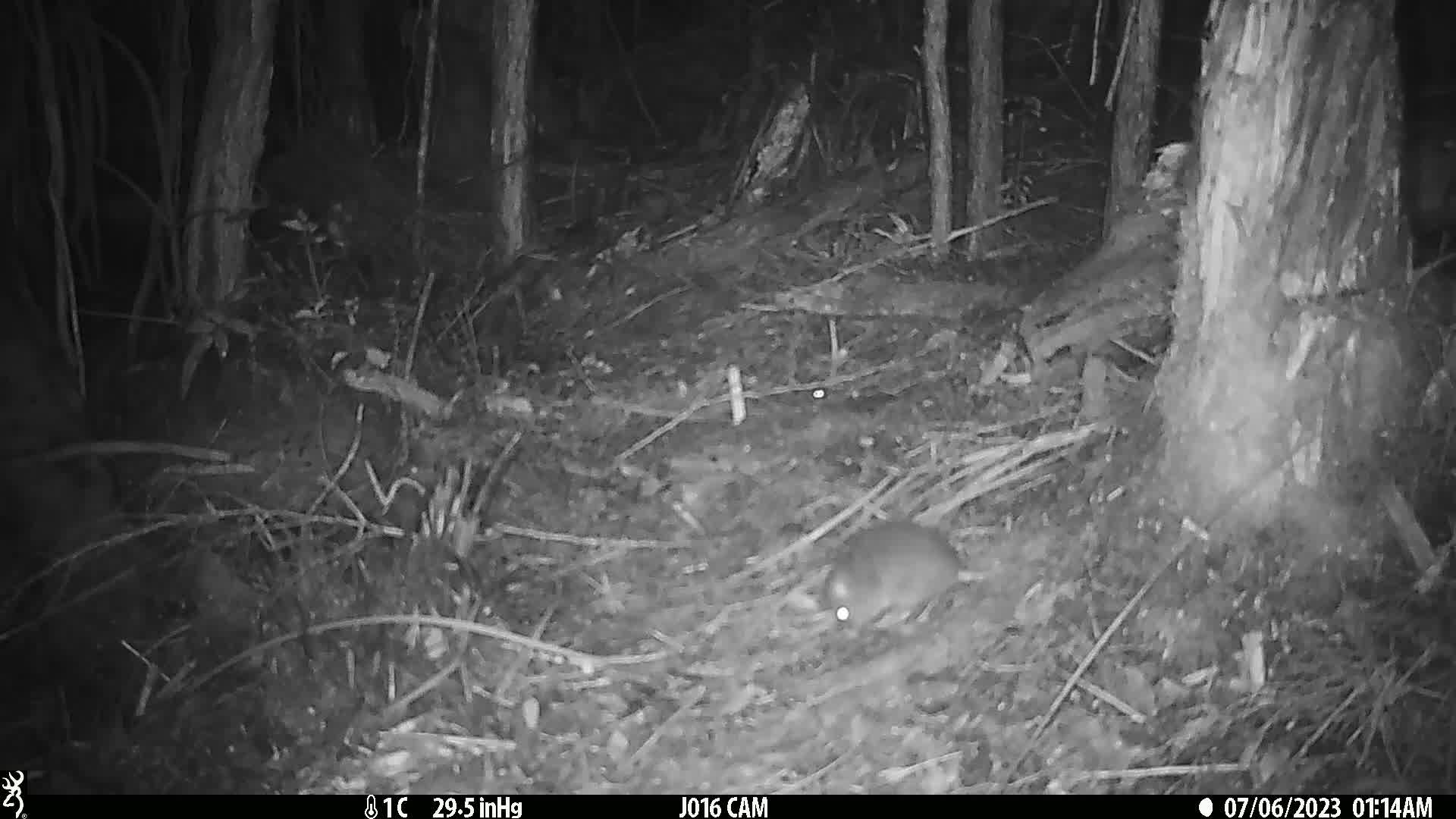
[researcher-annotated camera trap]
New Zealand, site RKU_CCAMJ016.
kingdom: Animalia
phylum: Chordata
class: Mammalia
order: Rodentia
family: Muridae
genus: Rattus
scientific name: Rattus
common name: rat